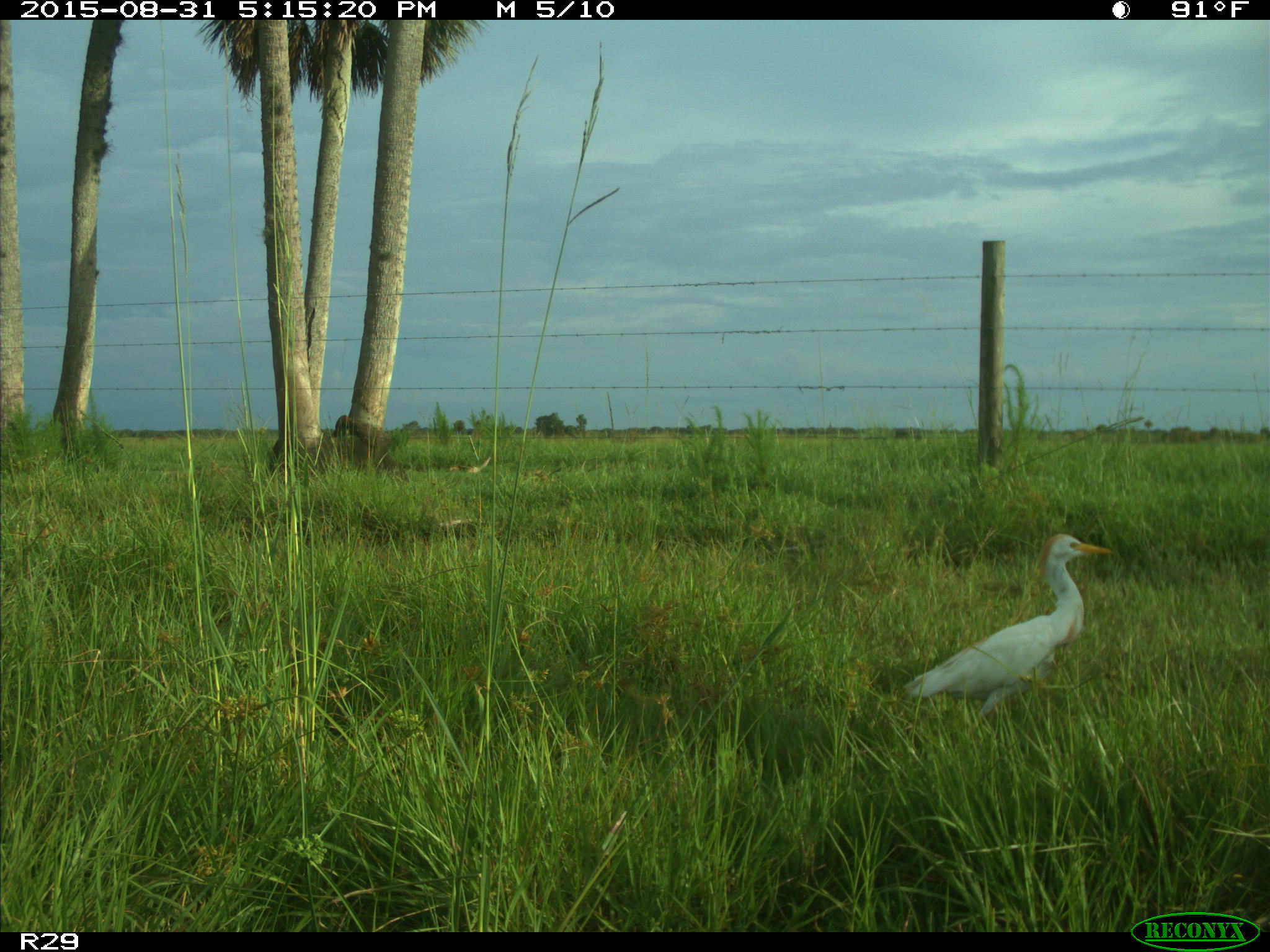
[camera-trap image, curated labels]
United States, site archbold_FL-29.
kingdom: Animalia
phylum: Chordata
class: Aves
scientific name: Aves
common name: birds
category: unidentified bird